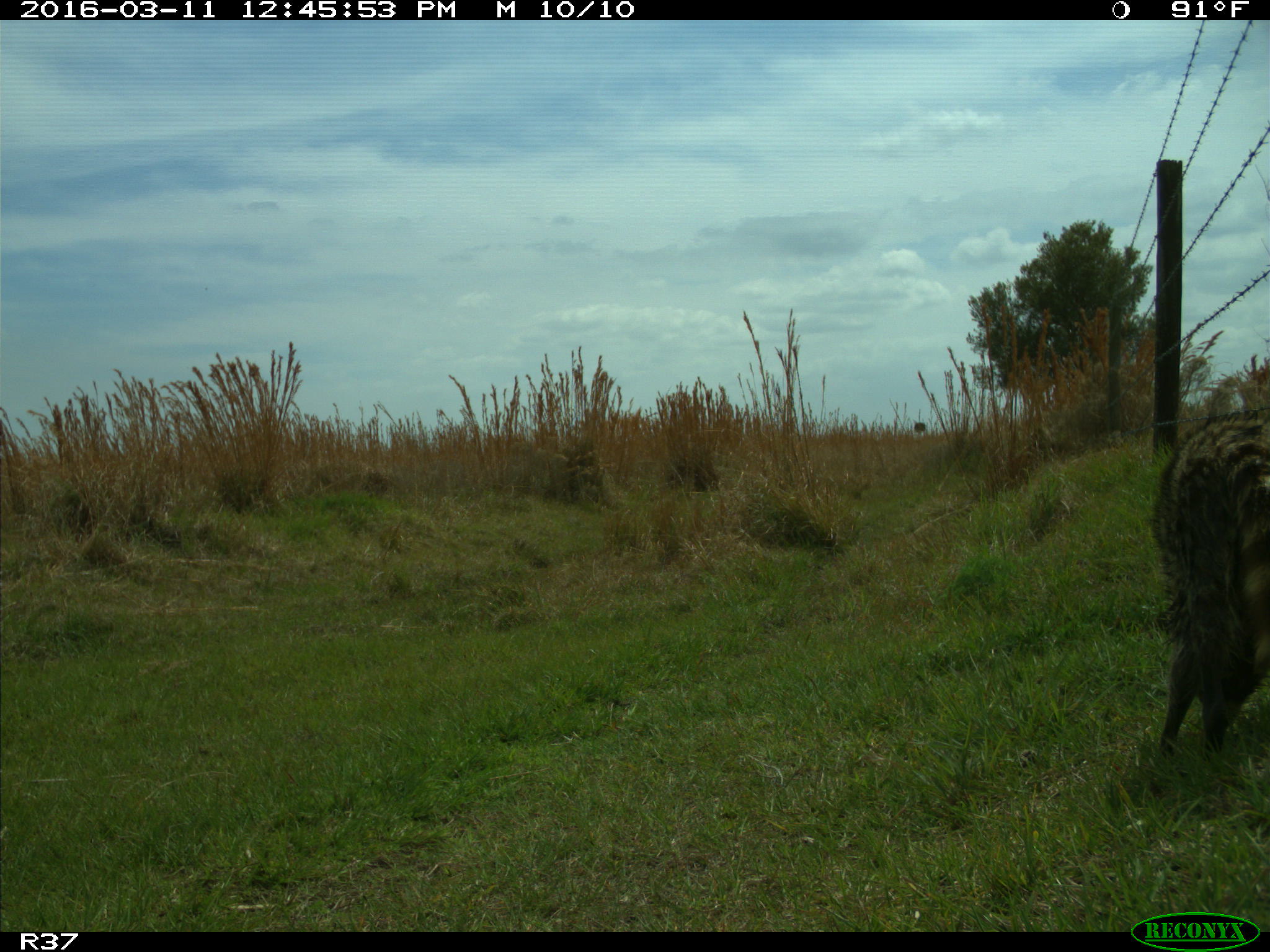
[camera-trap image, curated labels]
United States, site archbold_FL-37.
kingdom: Animalia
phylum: Chordata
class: Mammalia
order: Carnivora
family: Procyonidae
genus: Procyon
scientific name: Procyon lotor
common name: common raccoon